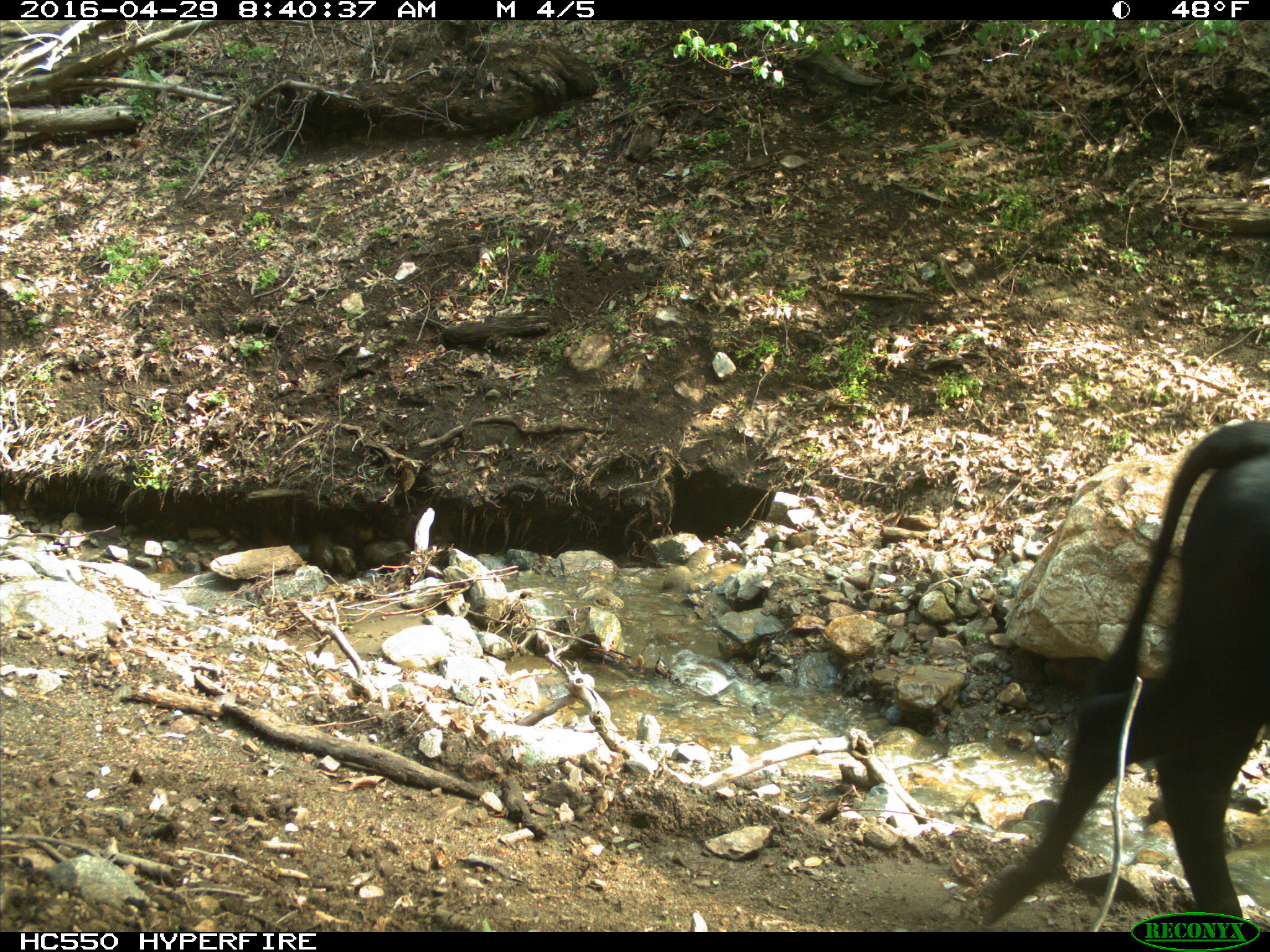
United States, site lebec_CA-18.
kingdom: Animalia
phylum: Chordata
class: Mammalia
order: Artiodactyla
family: Bovidae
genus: Bos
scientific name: Bos taurus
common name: domestic cow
Bos taurus (domestic cow).